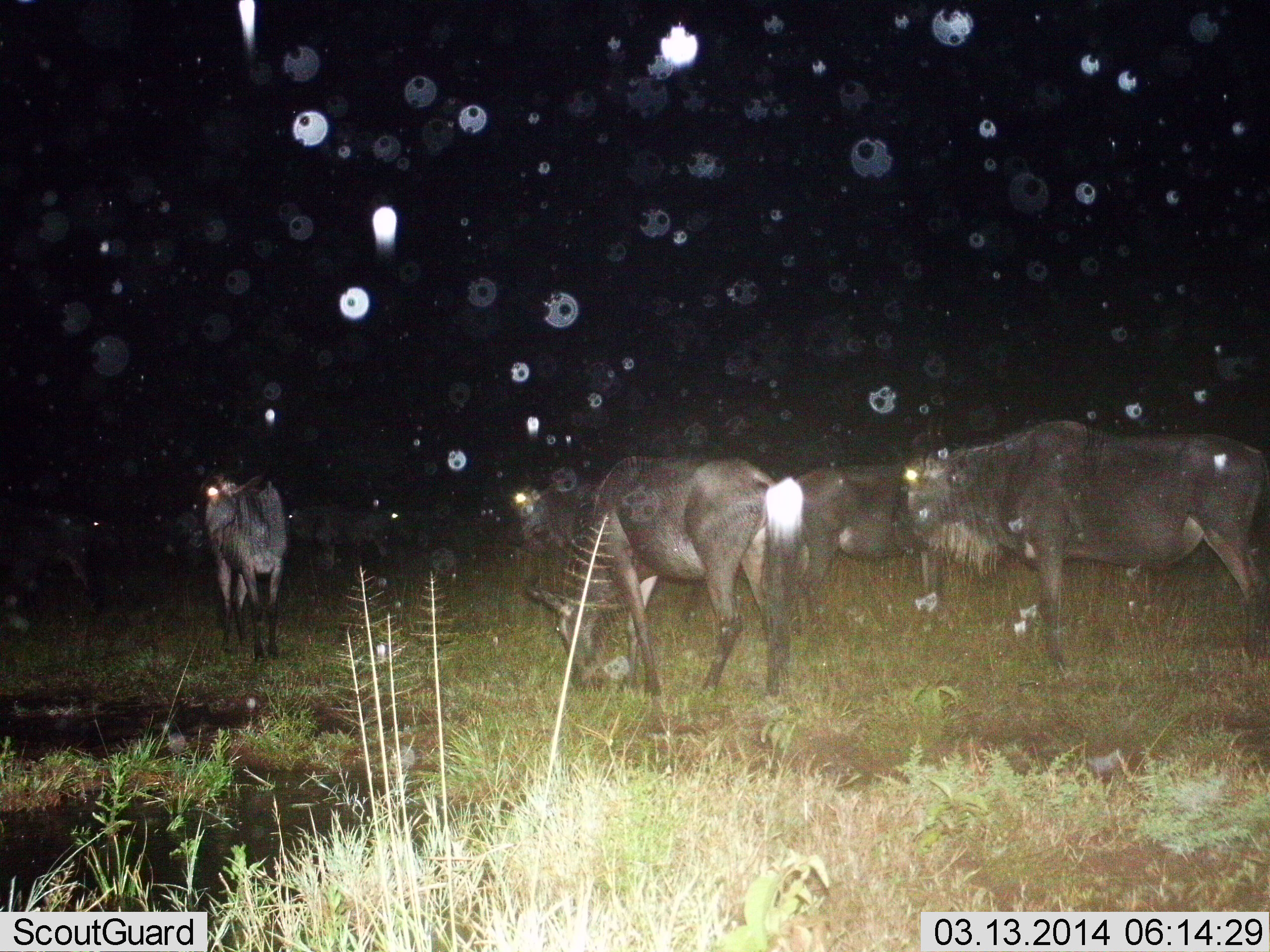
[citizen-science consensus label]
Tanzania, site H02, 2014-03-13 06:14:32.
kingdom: Animalia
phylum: Chordata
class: Mammalia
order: Artiodactyla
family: Bovidae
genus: Connochaetes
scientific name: Connochaetes taurinus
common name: blue wildebeest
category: wildebeest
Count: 5.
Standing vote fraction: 80%.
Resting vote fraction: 0%.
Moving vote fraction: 40%.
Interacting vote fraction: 0%.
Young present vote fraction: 0%.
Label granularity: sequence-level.